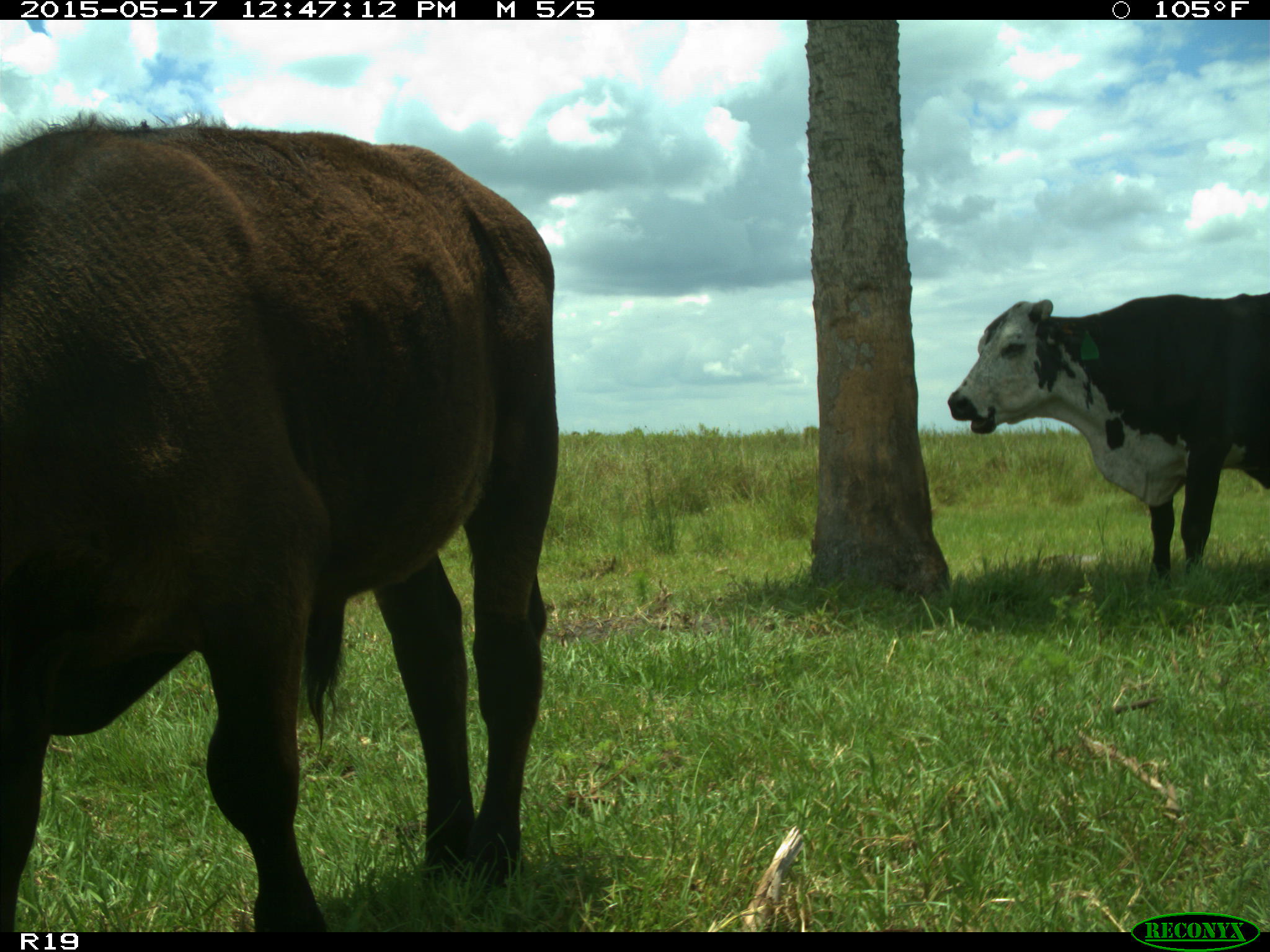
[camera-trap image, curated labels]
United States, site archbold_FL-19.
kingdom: Animalia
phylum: Chordata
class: Mammalia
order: Artiodactyla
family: Bovidae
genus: Bos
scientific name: Bos taurus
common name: domestic cow